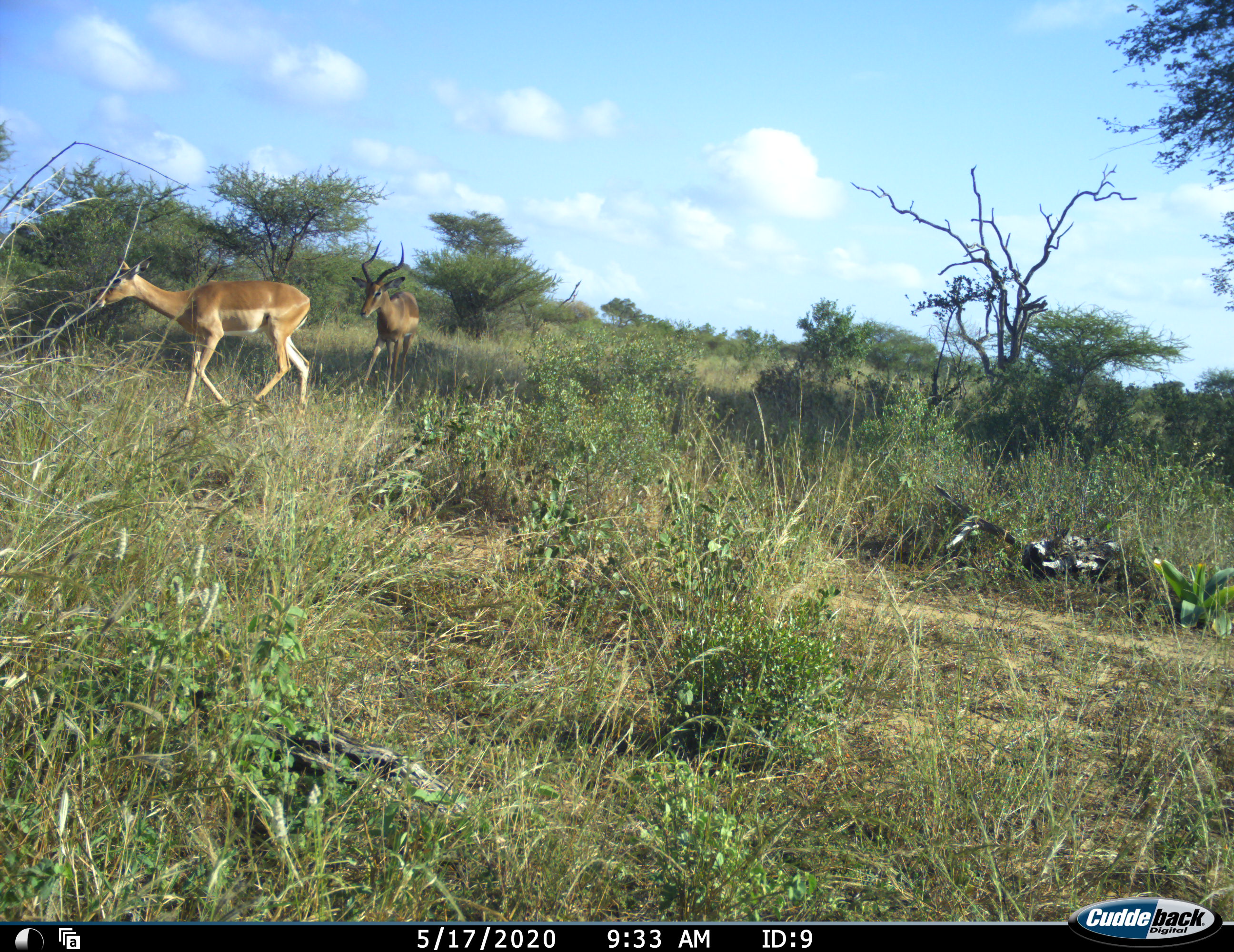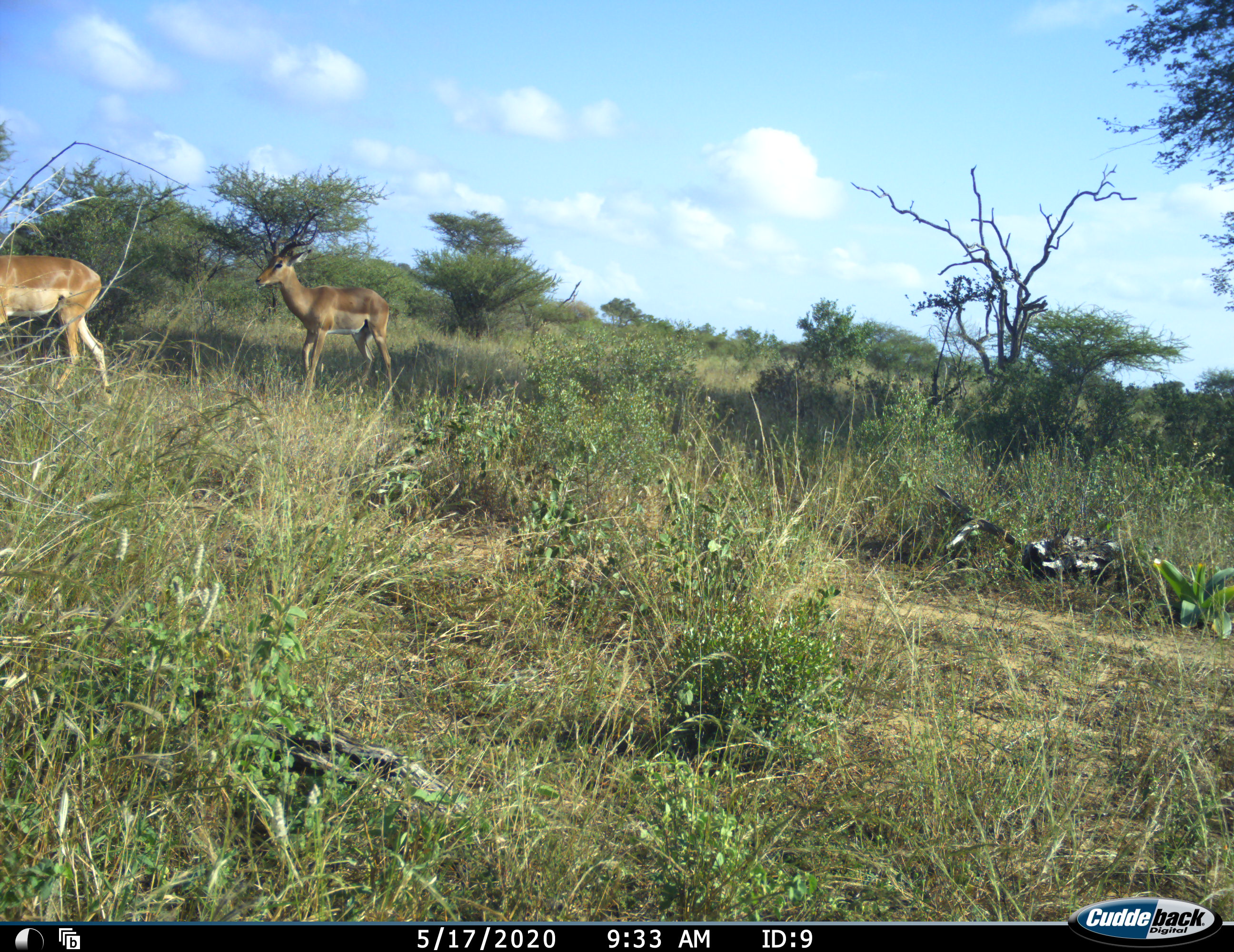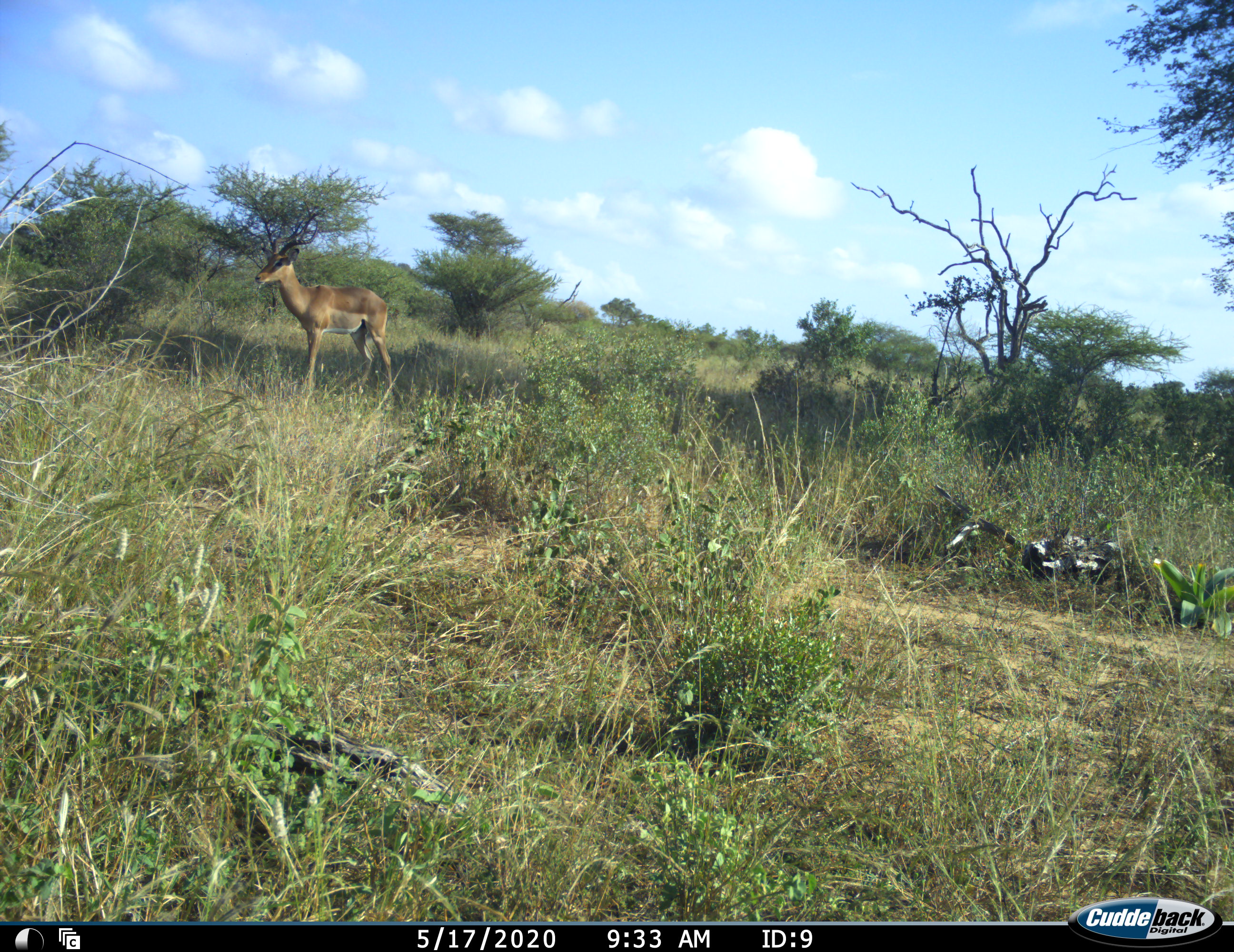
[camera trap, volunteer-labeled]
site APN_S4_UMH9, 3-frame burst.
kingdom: Animalia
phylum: Chordata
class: Mammalia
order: Artiodactyla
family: Bovidae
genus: Aepyceros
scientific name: Aepyceros melampus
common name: impala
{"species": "impala (Aepyceros melampus)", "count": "2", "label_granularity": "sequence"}